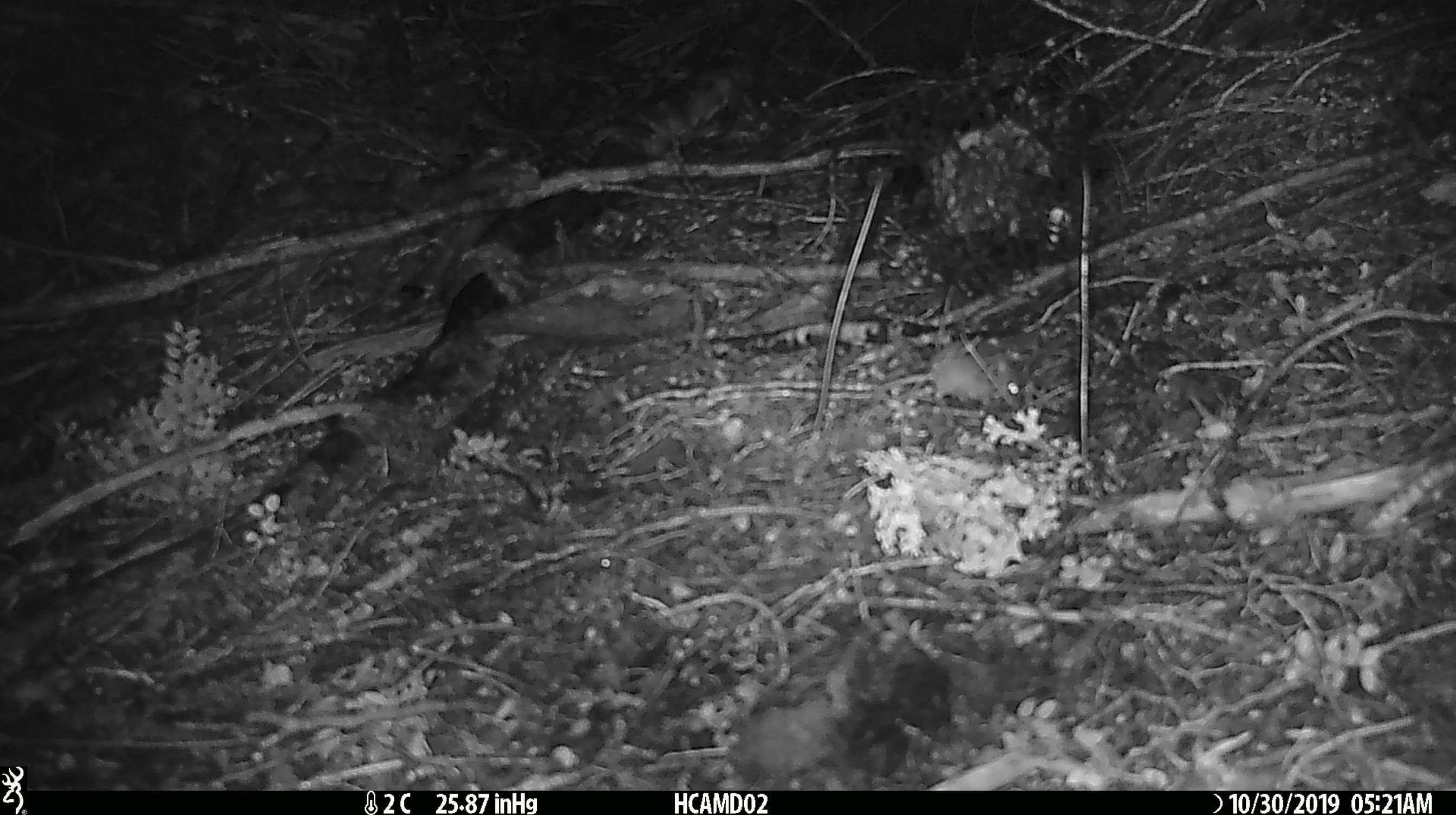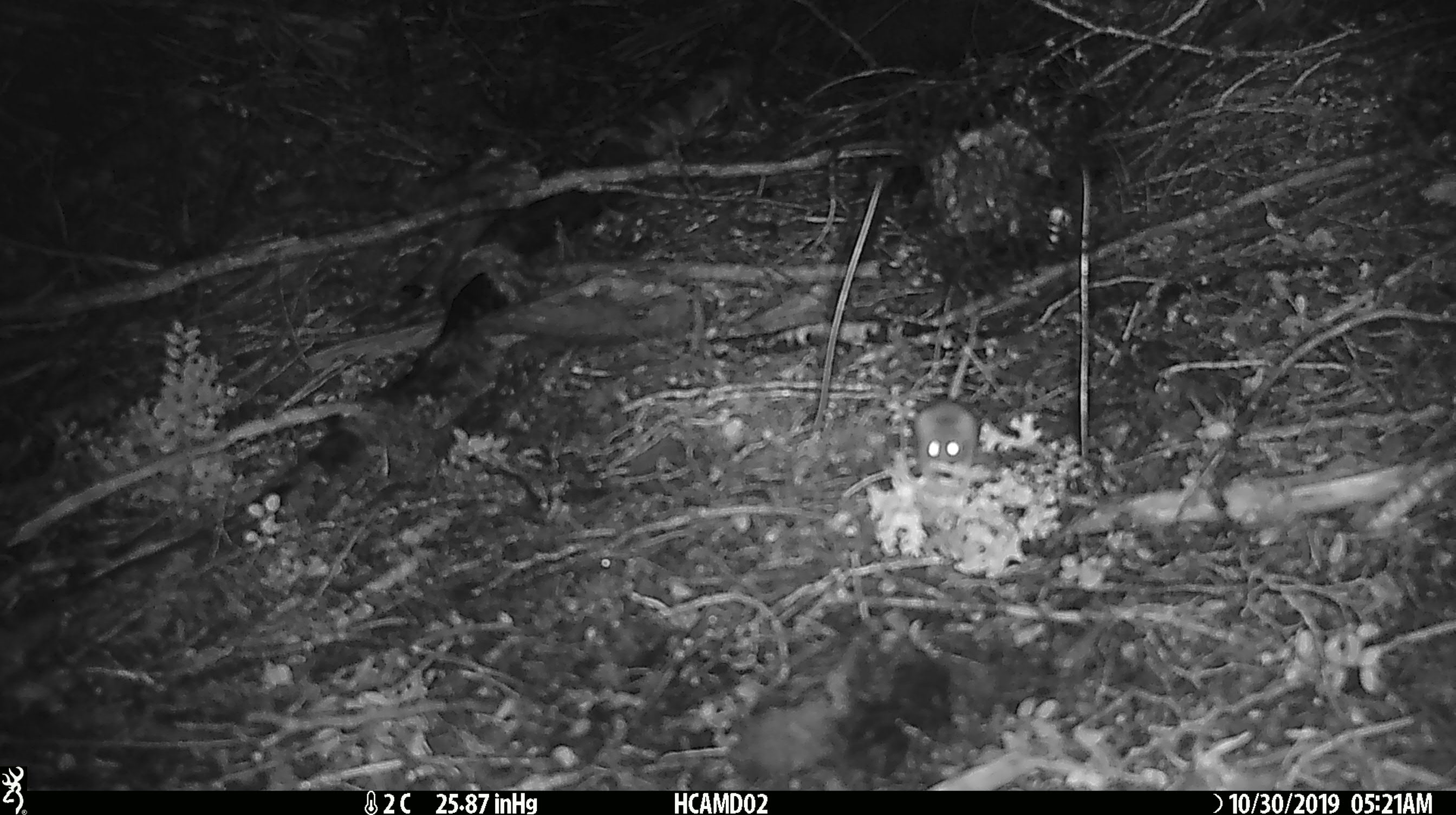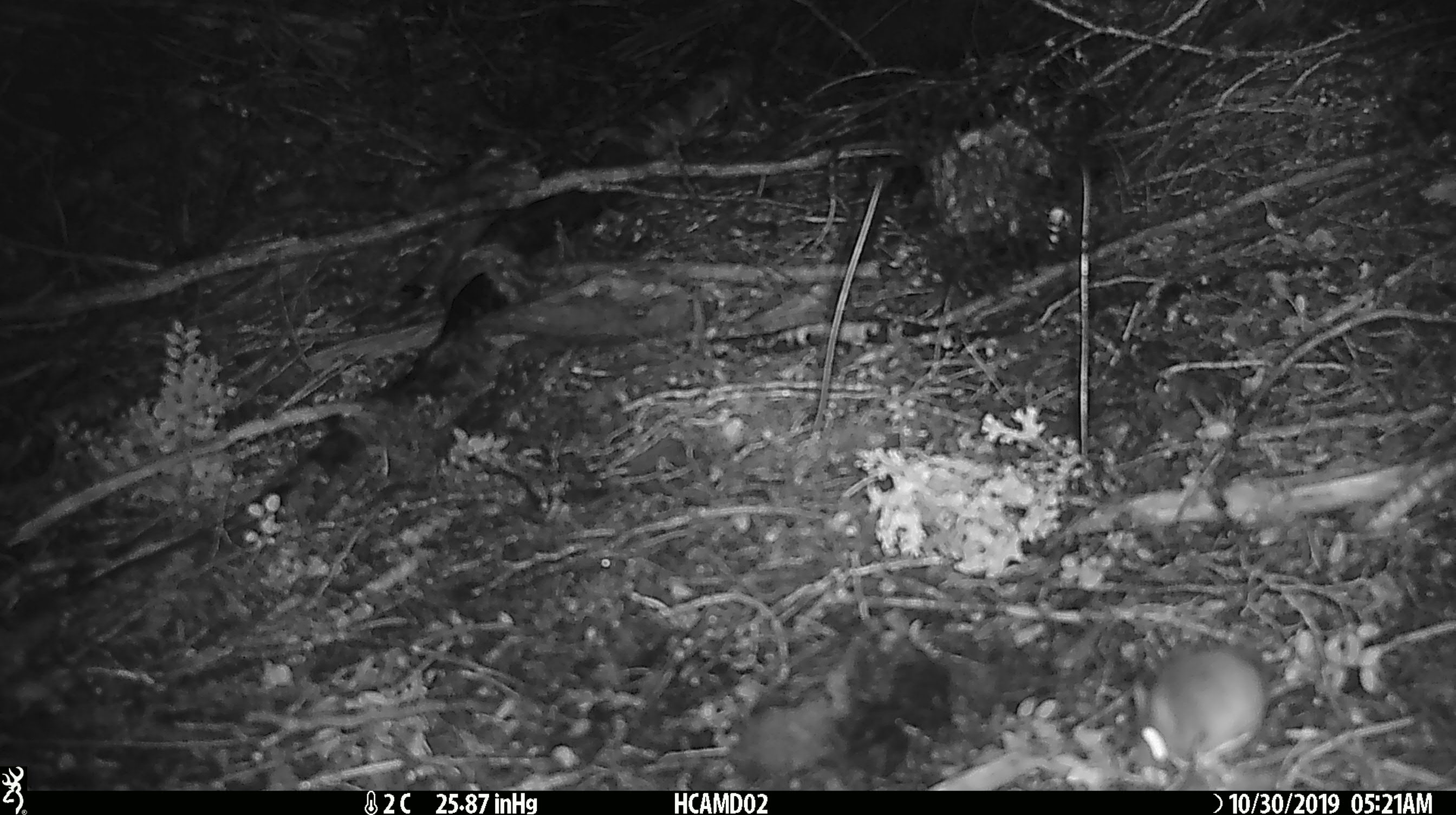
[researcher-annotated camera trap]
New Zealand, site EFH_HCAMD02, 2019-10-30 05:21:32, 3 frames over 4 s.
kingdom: Animalia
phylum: Chordata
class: Mammalia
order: Rodentia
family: Muridae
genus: Mus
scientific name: Mus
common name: mouse